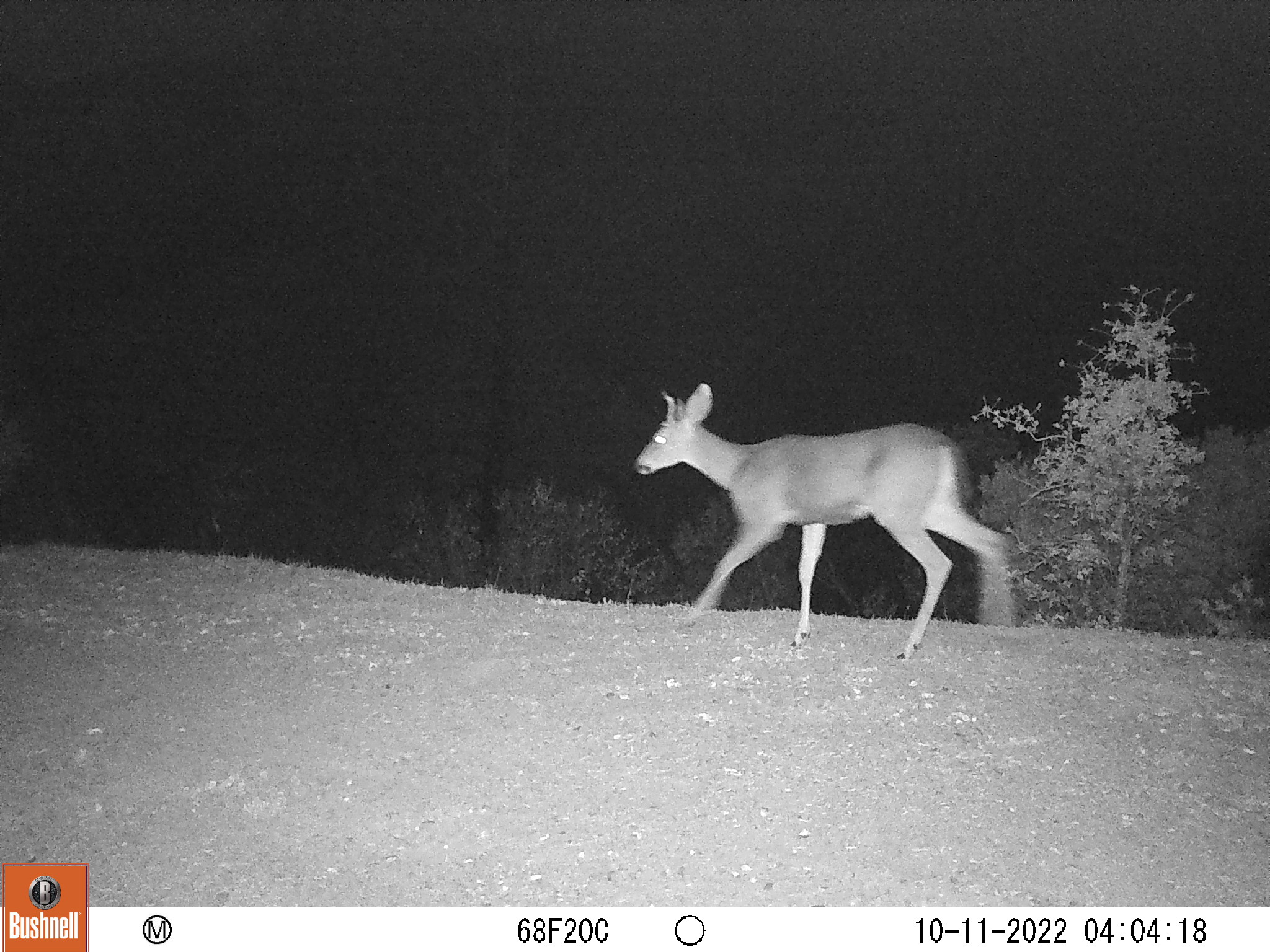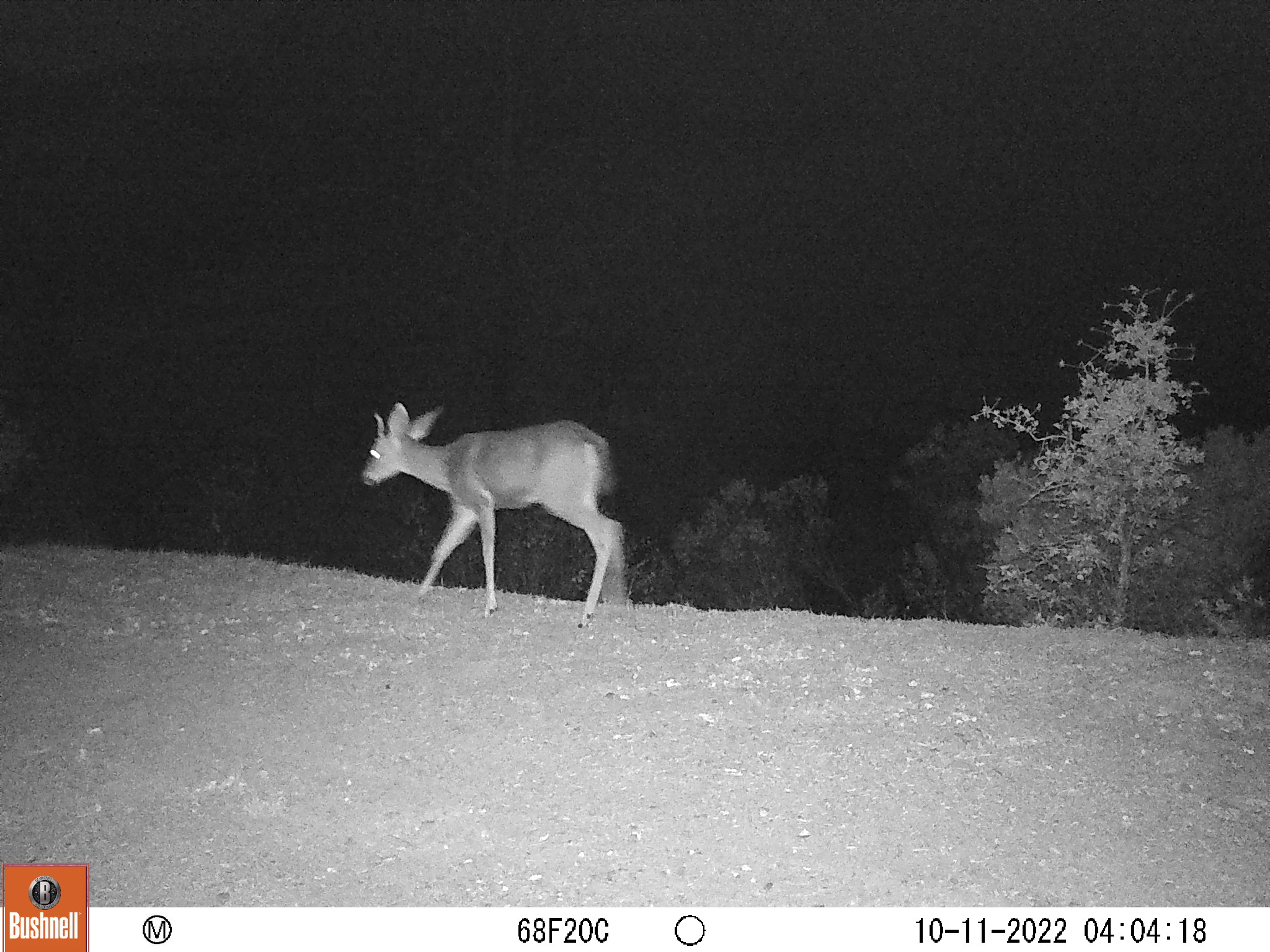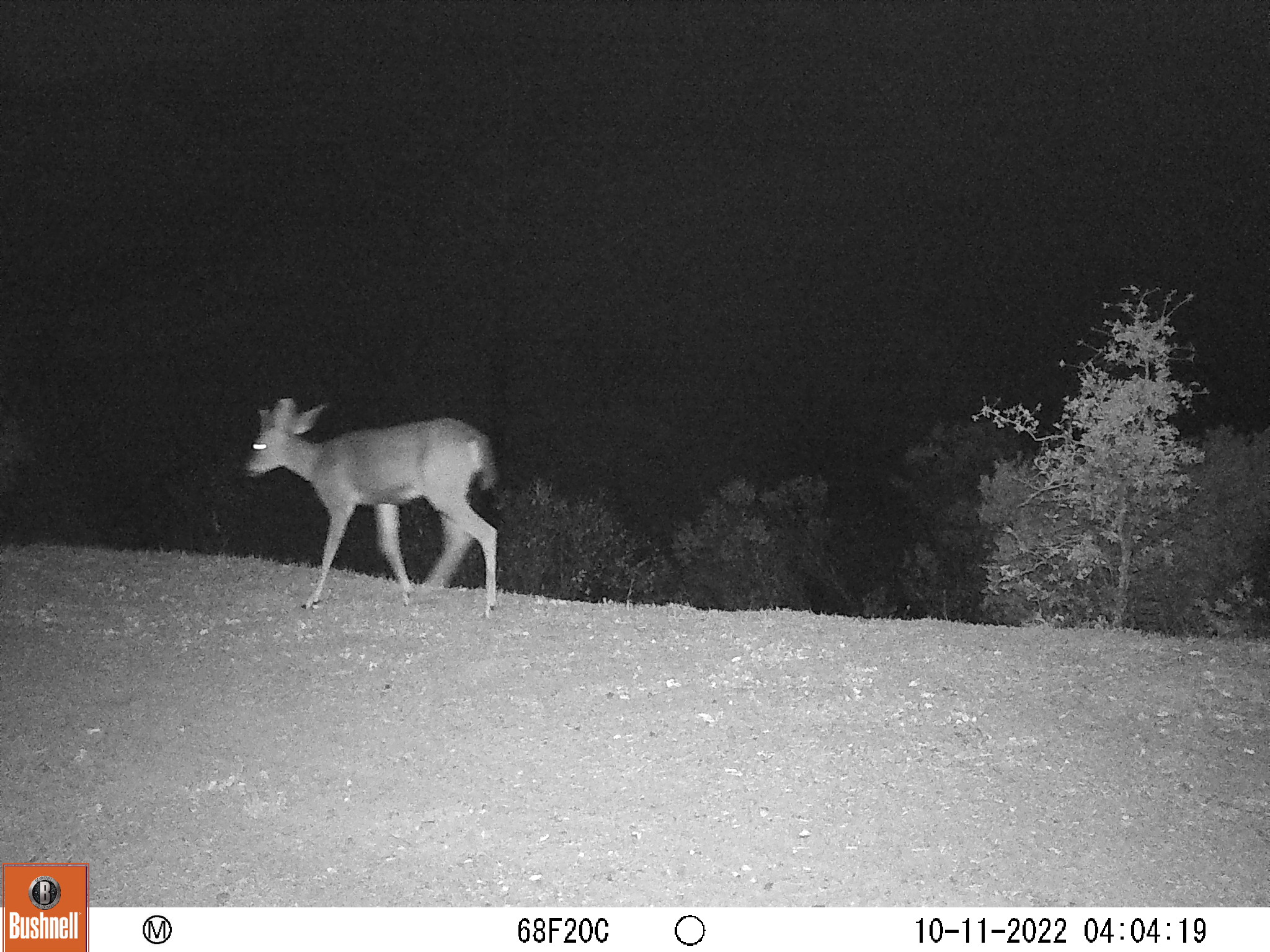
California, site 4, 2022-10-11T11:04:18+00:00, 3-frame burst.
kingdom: Animalia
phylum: Chordata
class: Mammalia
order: Artiodactyla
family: Cervidae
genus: Odocoileus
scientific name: Odocoileus hemionus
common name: mule deer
Mule deer (Odocoileus hemionus).